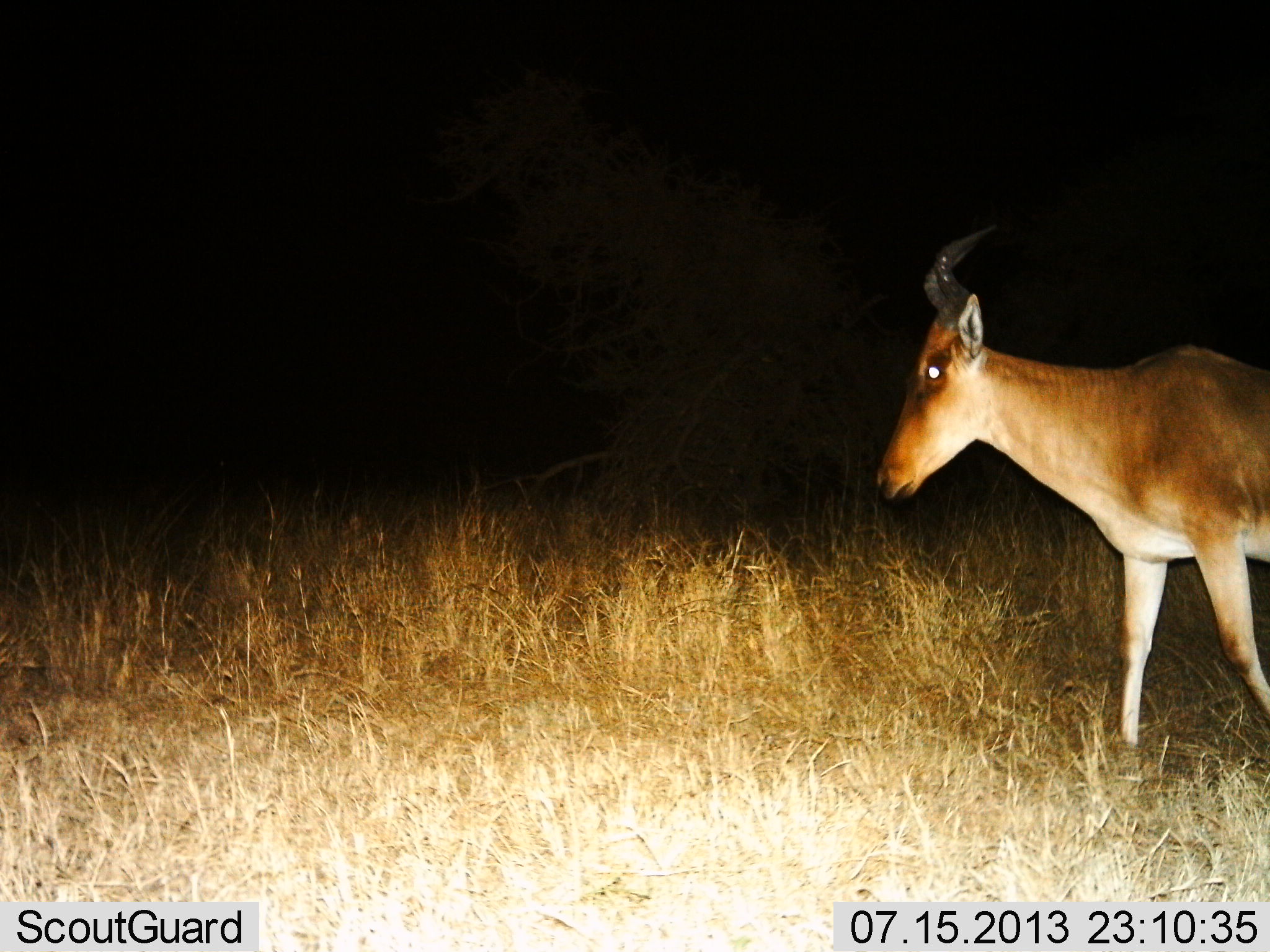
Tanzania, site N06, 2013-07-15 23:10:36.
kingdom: Animalia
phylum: Chordata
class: Mammalia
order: Artiodactyla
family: Bovidae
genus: Alcelaphus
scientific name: Alcelaphus buselaphus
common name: hartebeest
Hartebeest (Alcelaphus buselaphus), count 1. Behavior (volunteer vote fractions): standing 24%, resting 0%, moving 76%, interacting 0%. Young present (vote fraction): 0%. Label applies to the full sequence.